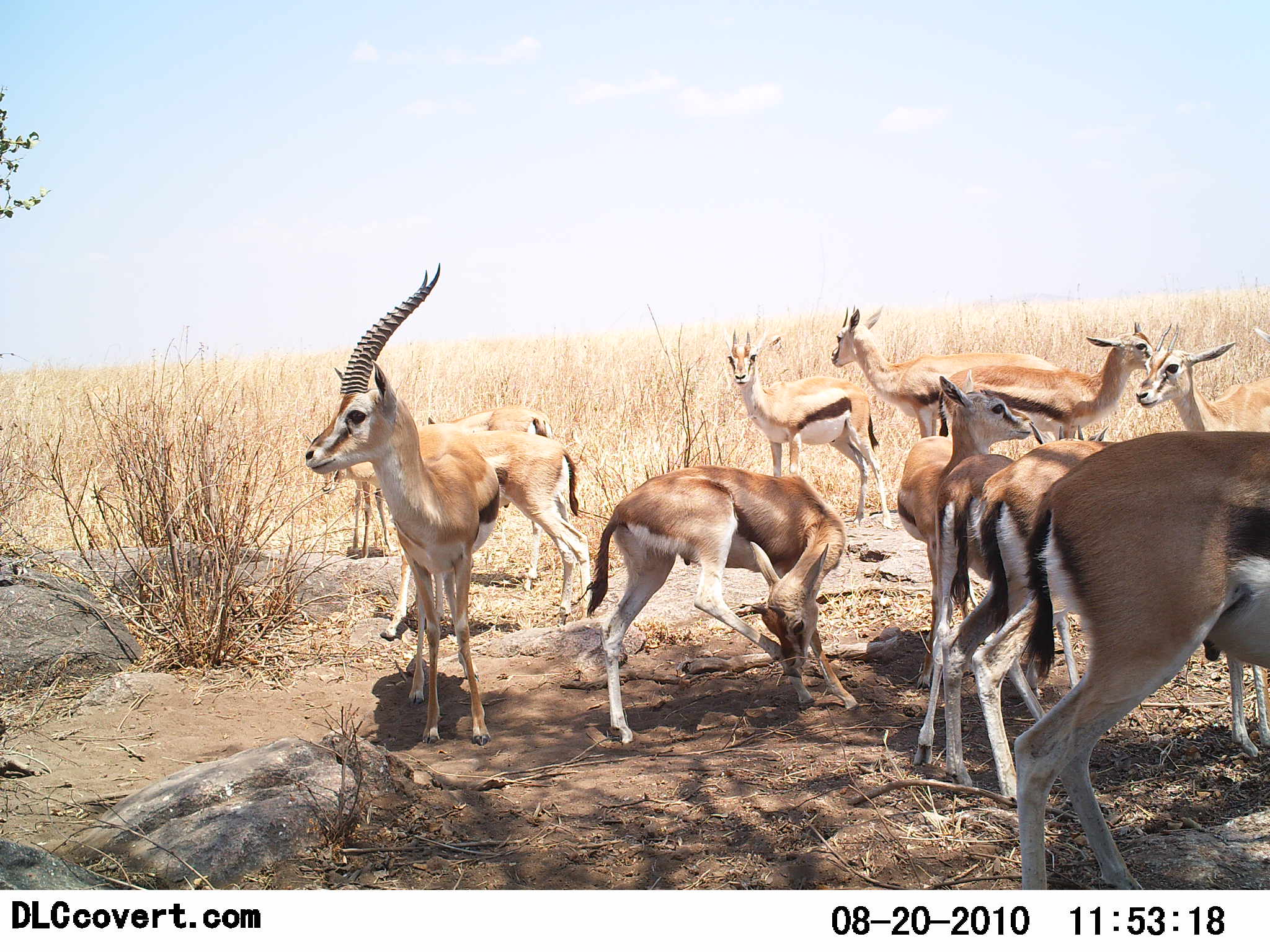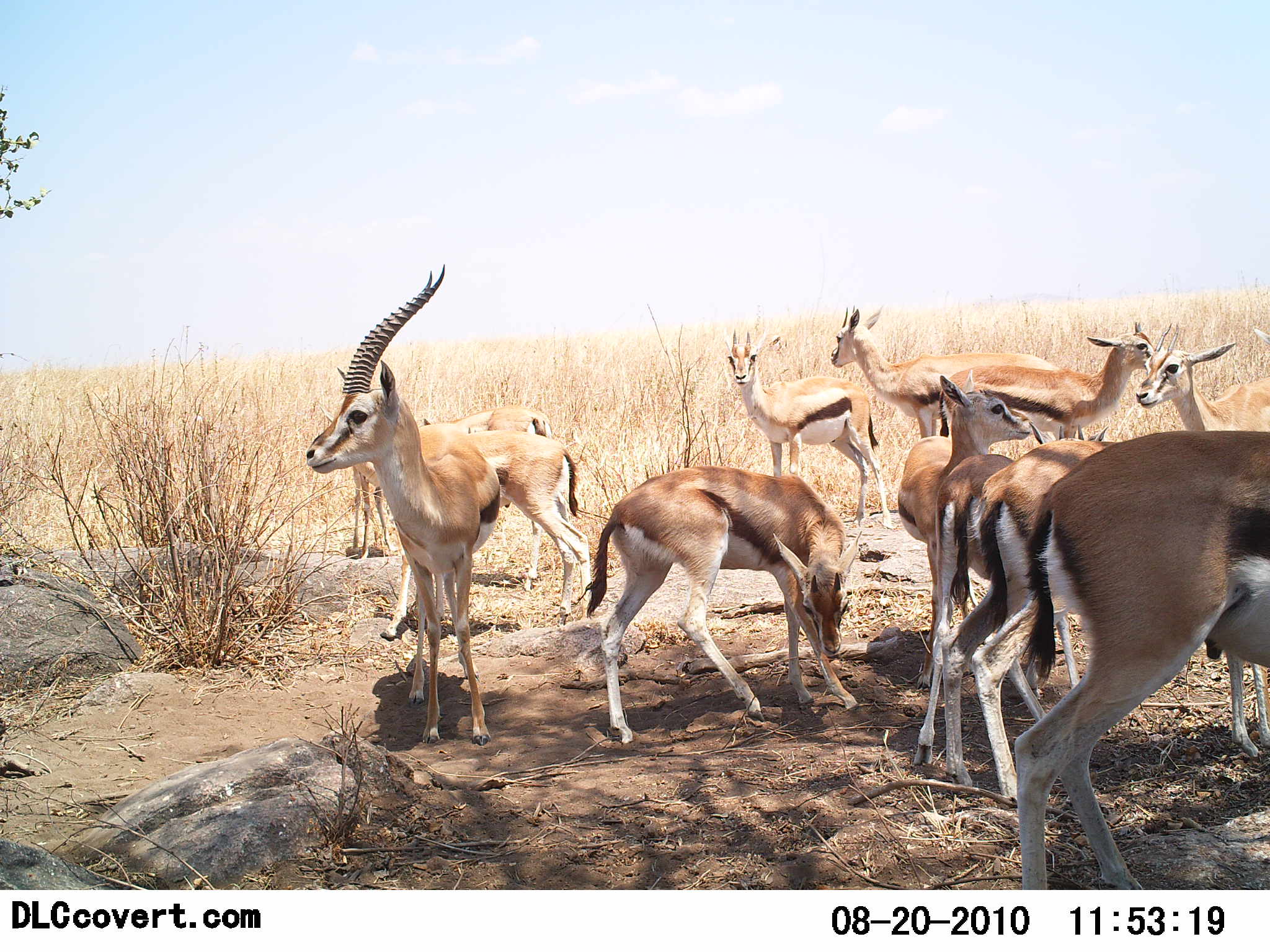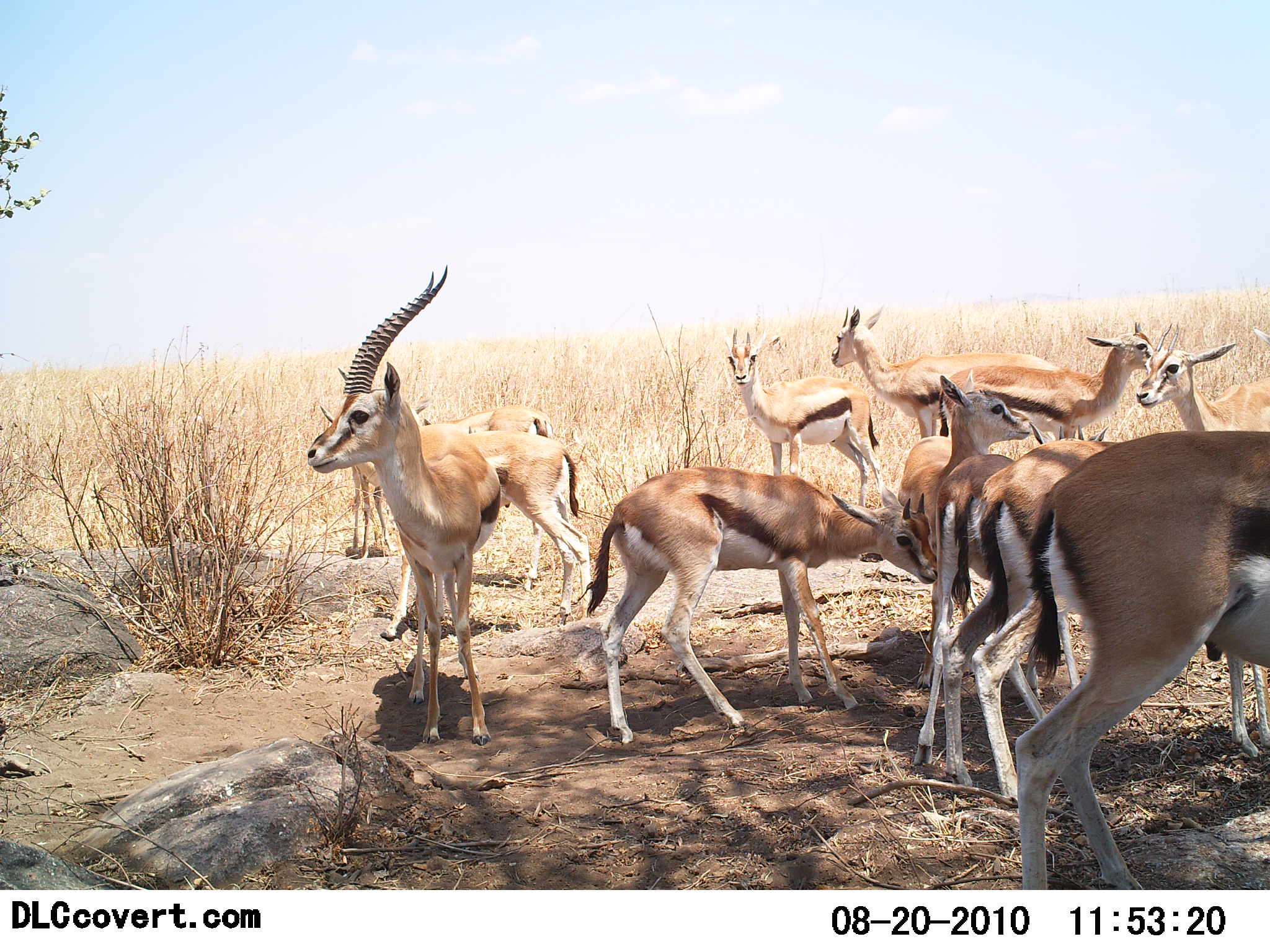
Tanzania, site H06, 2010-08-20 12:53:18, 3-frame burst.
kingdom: Animalia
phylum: Chordata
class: Mammalia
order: Artiodactyla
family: Bovidae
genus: Eudorcas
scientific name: Eudorcas thomsonii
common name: thomson's gazelle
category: gazellethomsons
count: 11-50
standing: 92%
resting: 25%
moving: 17%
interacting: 25%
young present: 42%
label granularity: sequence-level